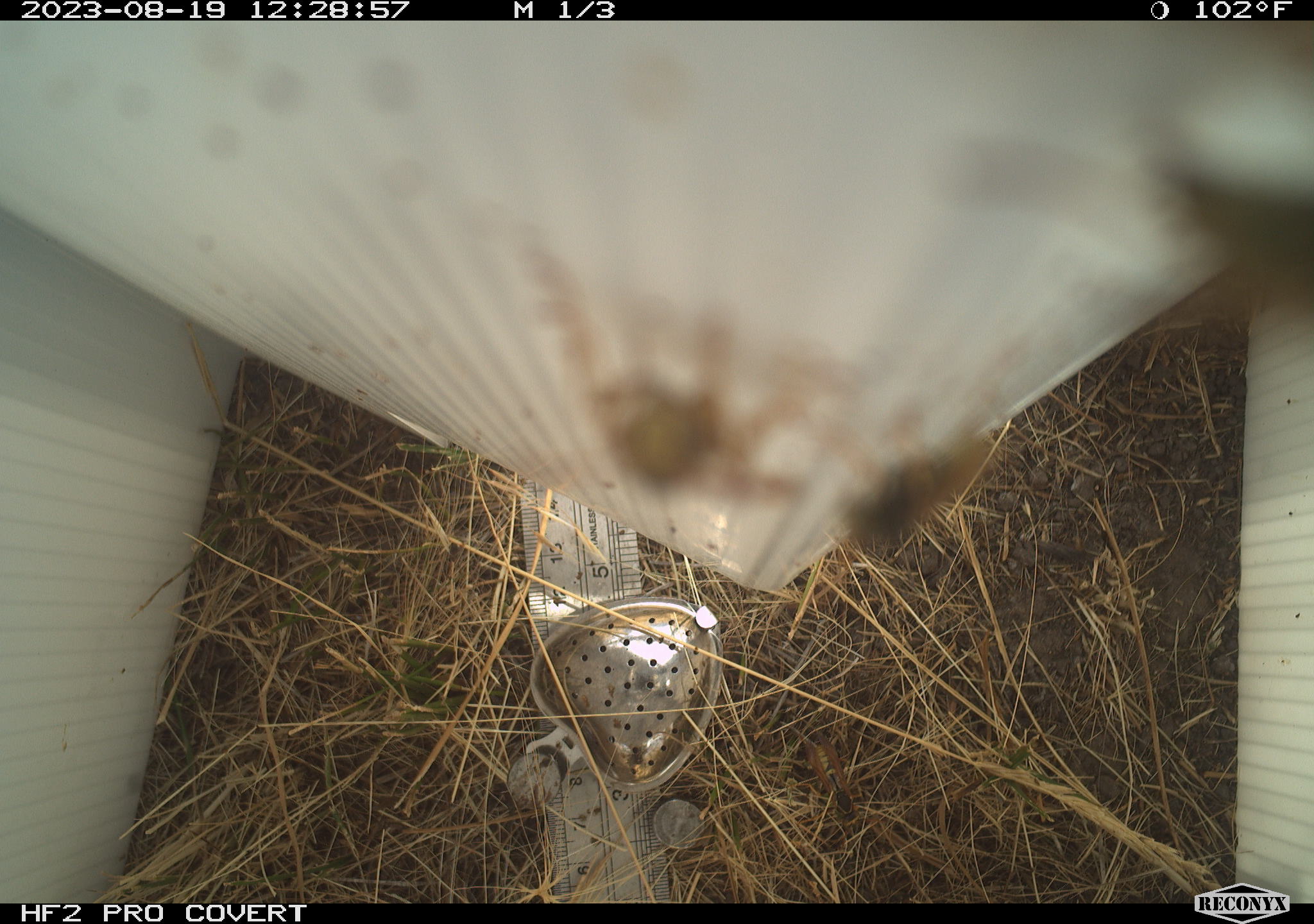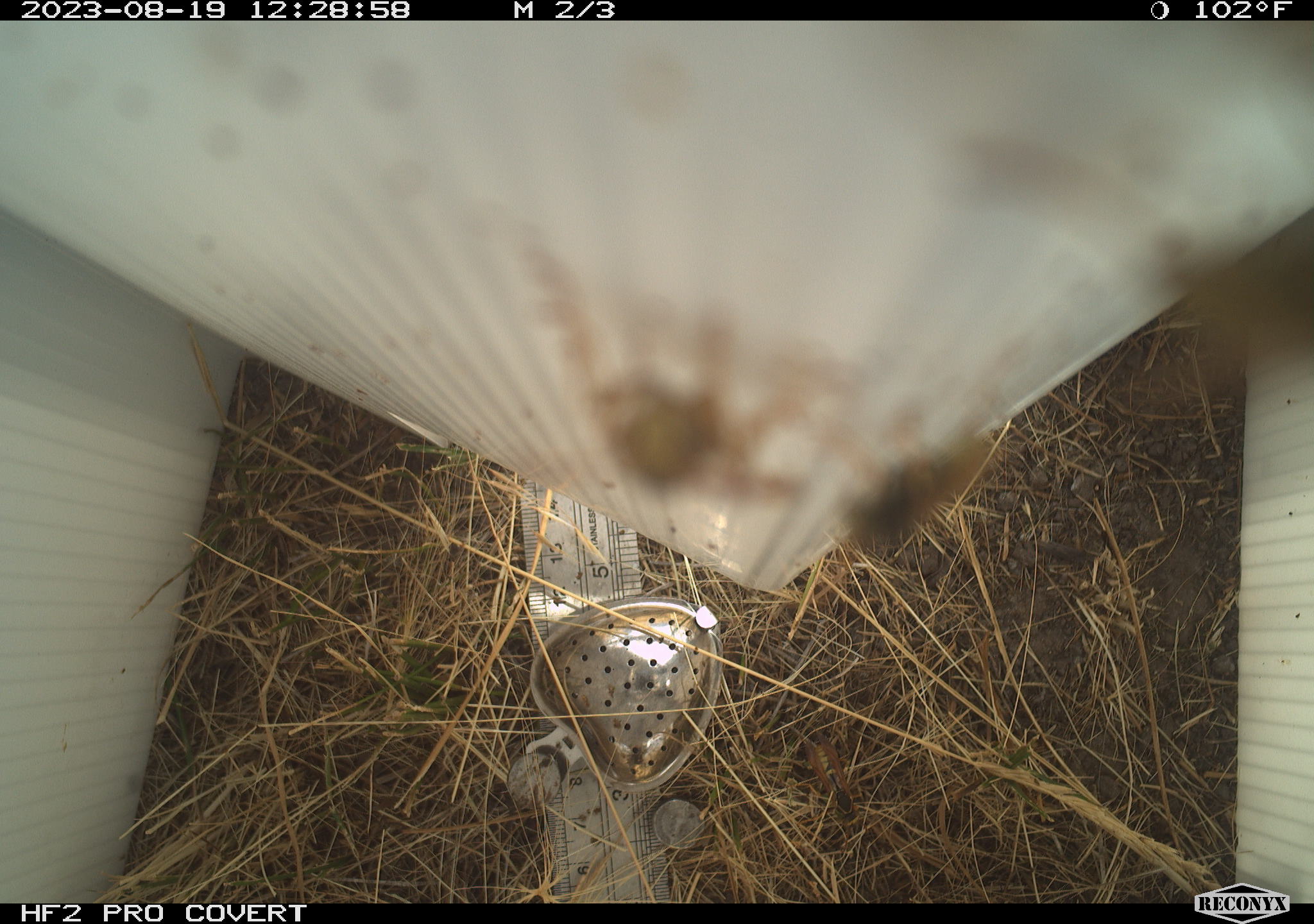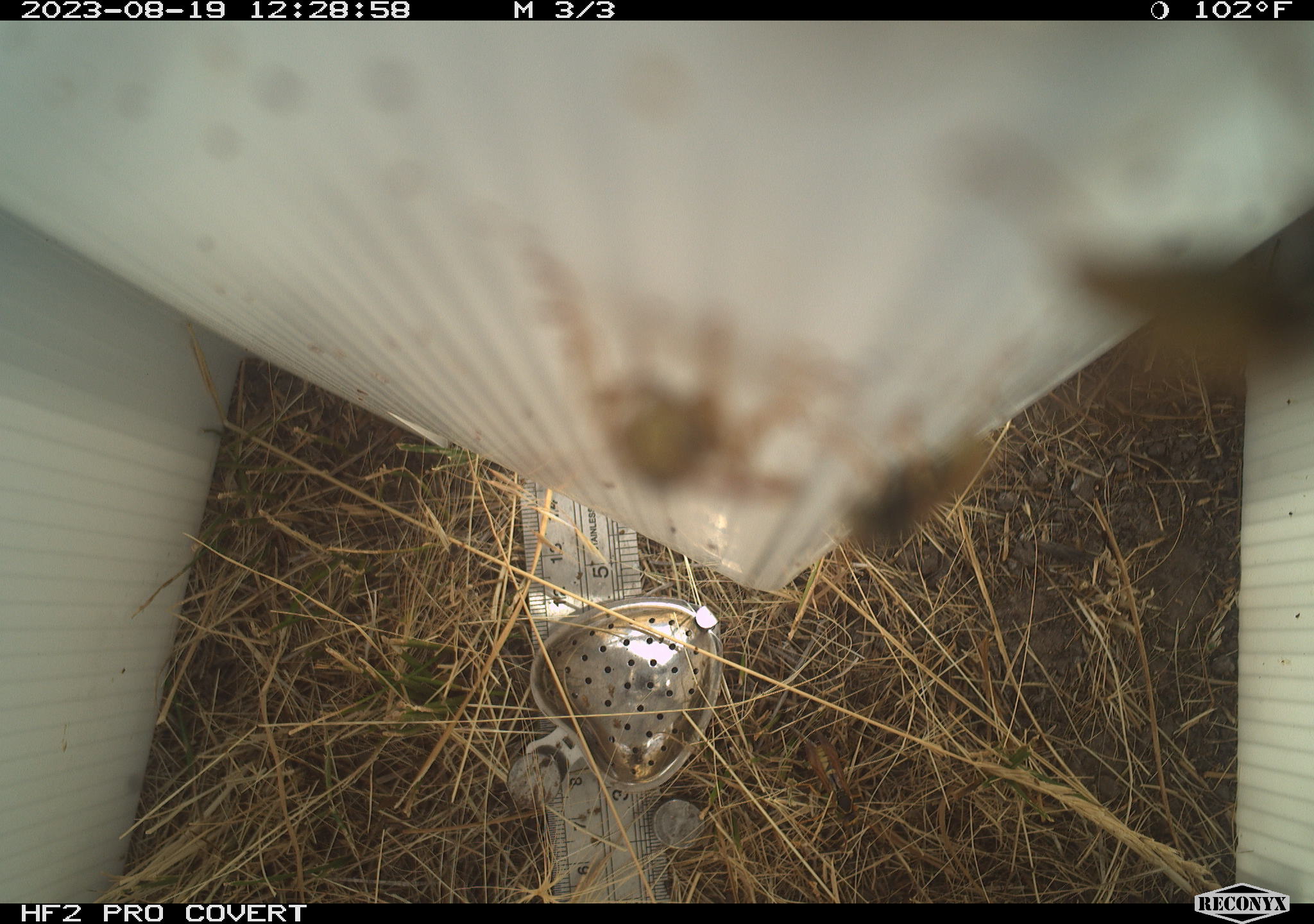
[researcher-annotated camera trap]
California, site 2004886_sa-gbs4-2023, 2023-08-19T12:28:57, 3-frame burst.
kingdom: Animalia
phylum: Arthropoda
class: Insecta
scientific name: Insecta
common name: insect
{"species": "insect (Insecta)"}